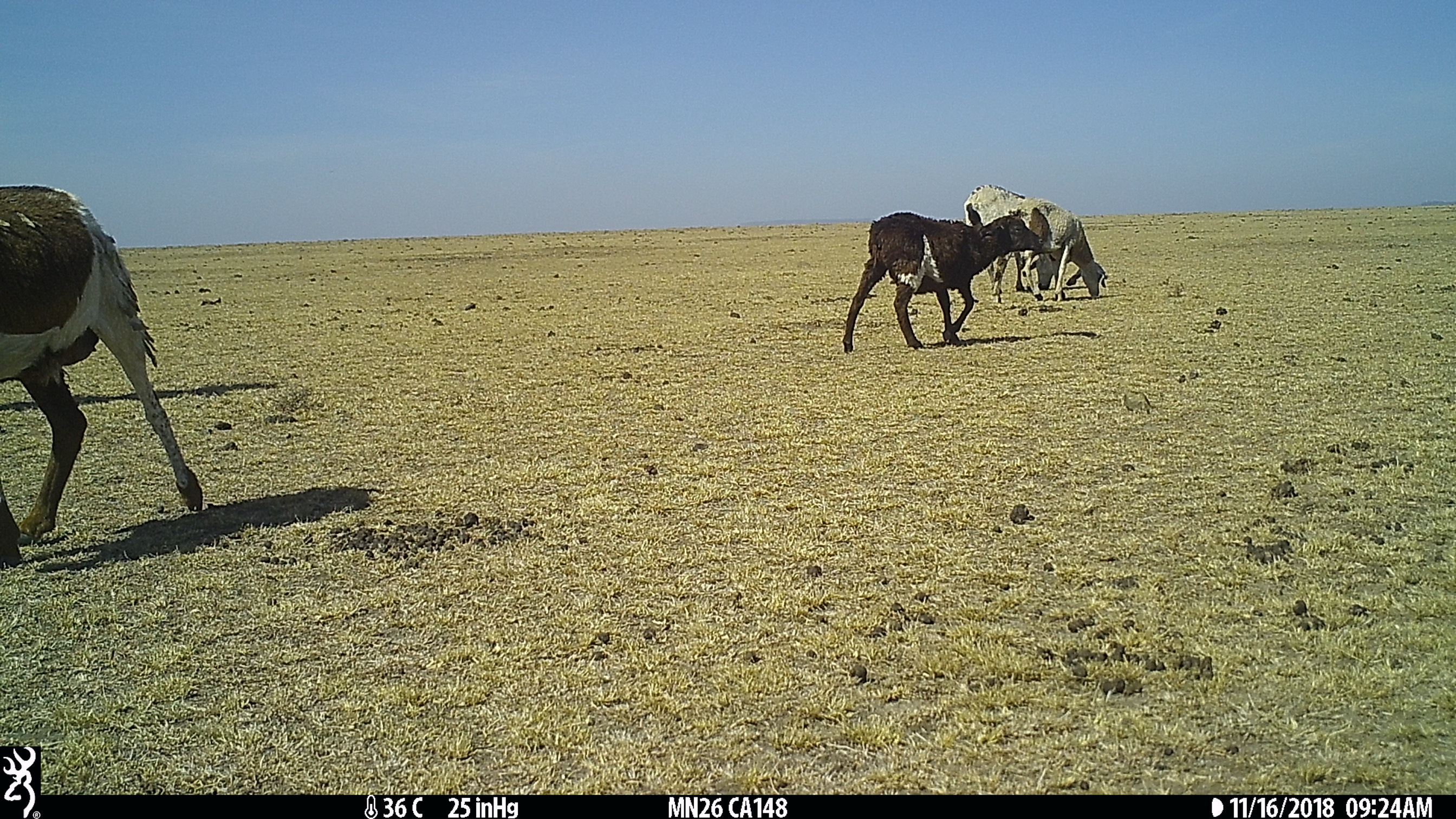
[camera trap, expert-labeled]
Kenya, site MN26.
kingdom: Animalia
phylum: Chordata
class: Mammalia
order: Artiodactyla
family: Bovidae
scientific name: Bovidae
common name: sheep or goat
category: shoat